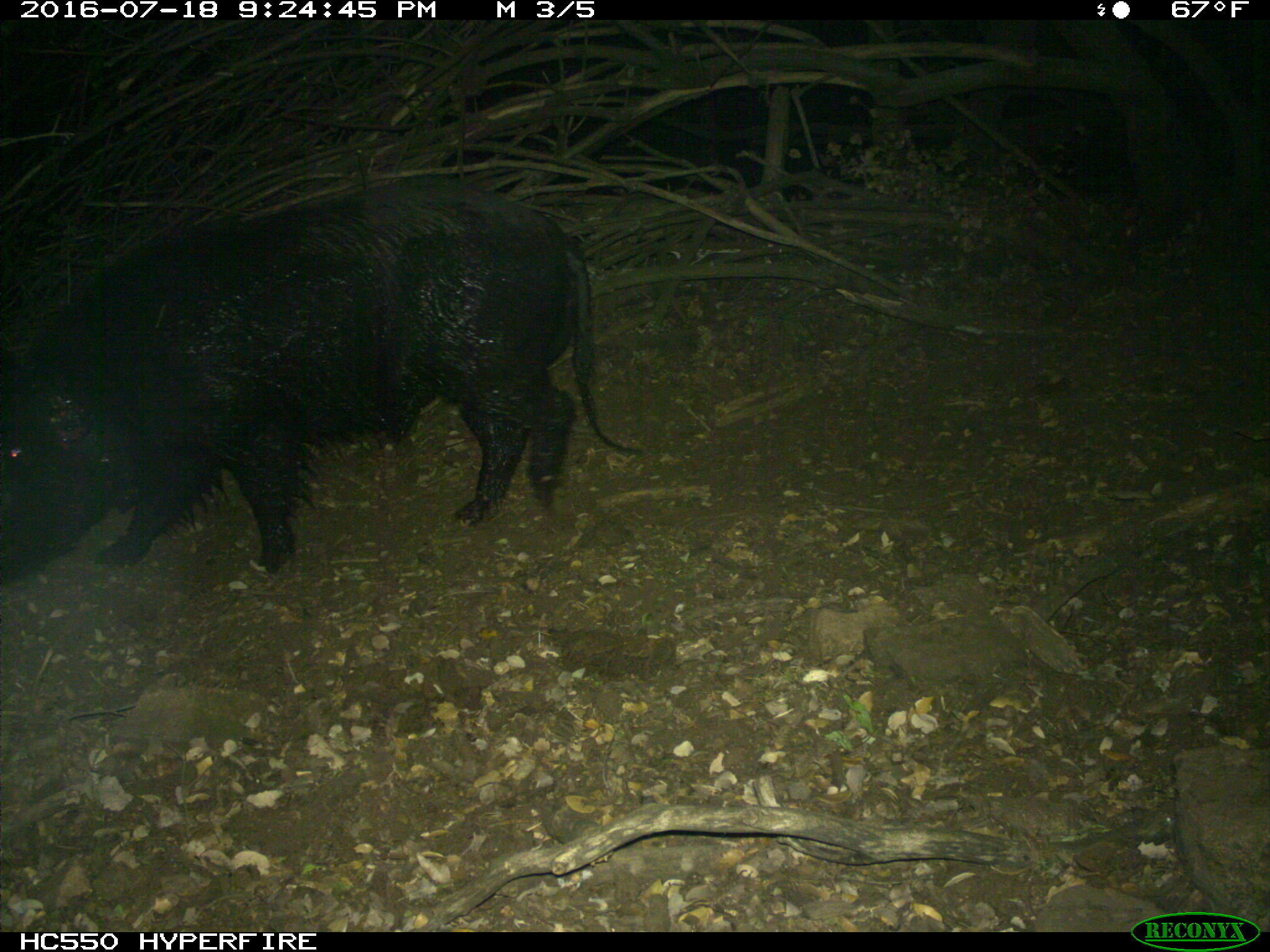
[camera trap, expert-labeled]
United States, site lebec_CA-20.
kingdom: Animalia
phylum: Chordata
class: Mammalia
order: Artiodactyla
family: Suidae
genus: Sus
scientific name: Sus scrofa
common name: wild boar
Sus scrofa (wild boar).